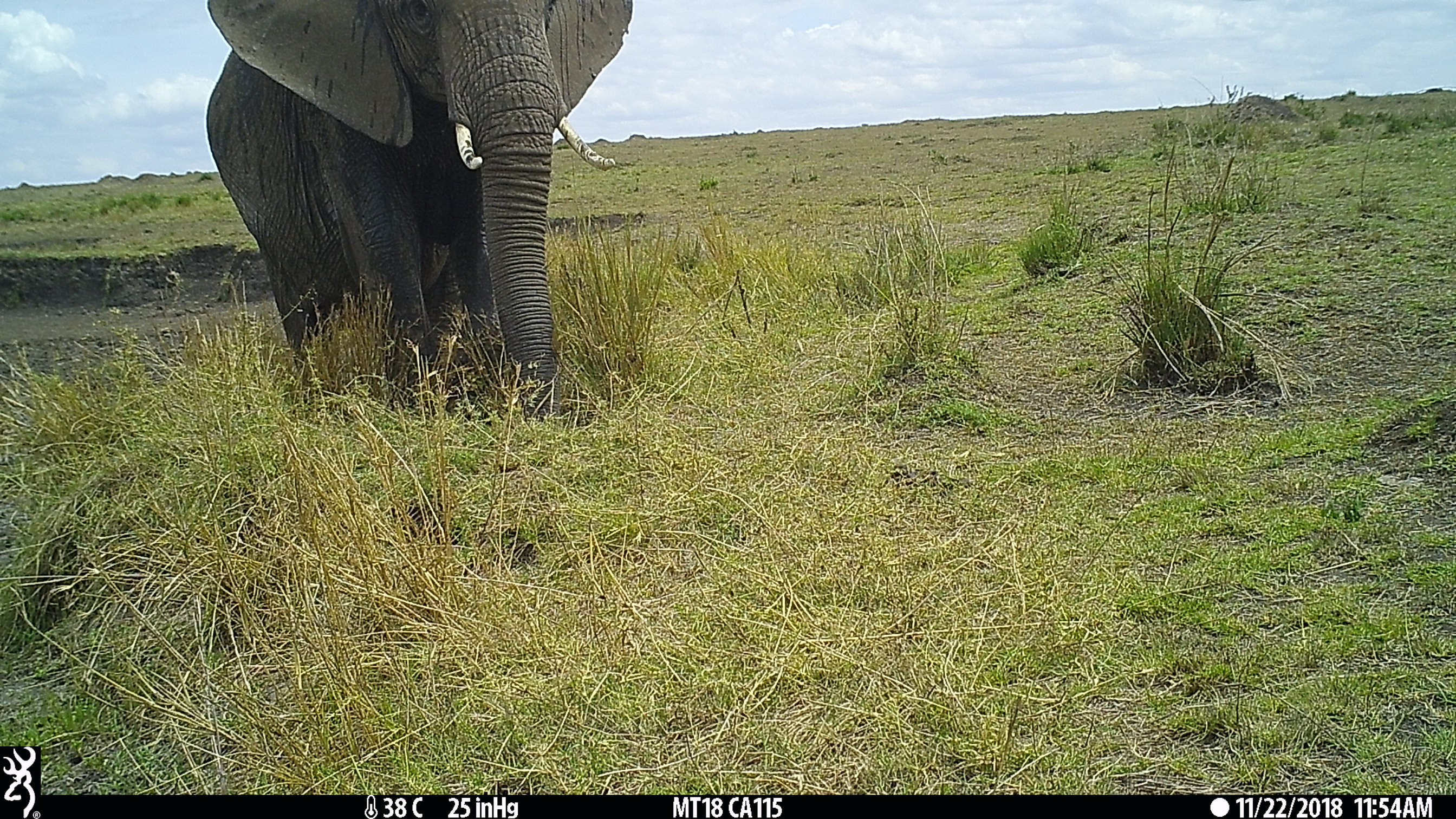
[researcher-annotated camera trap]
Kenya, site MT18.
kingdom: Animalia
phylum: Chordata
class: Mammalia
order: Proboscidea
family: Elephantidae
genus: Loxodonta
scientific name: Loxodonta africana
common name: elephant